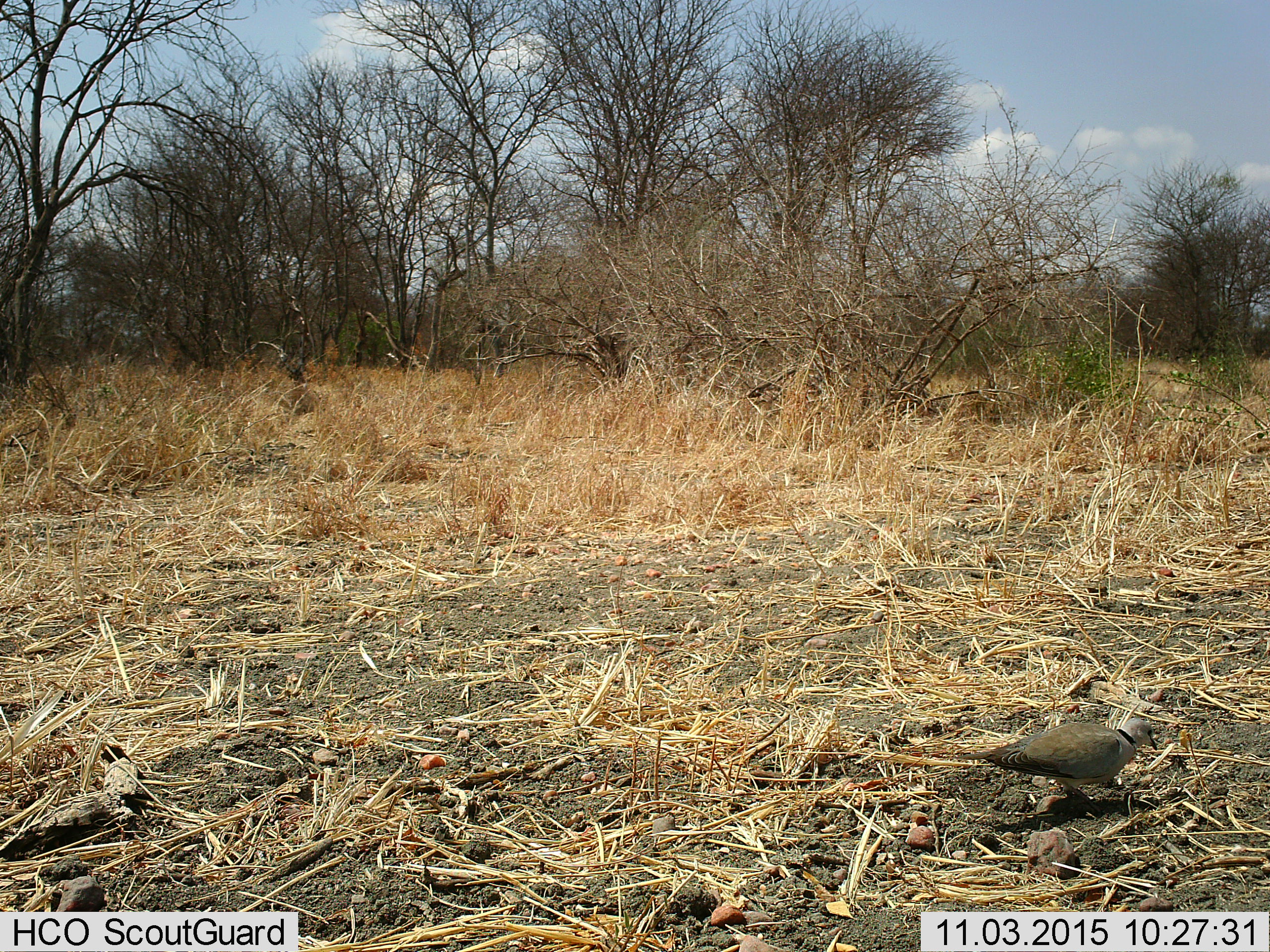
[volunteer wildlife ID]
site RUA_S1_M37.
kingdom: Animalia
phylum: Chordata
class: Aves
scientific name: Aves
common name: bird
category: birdother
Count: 1.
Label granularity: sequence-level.